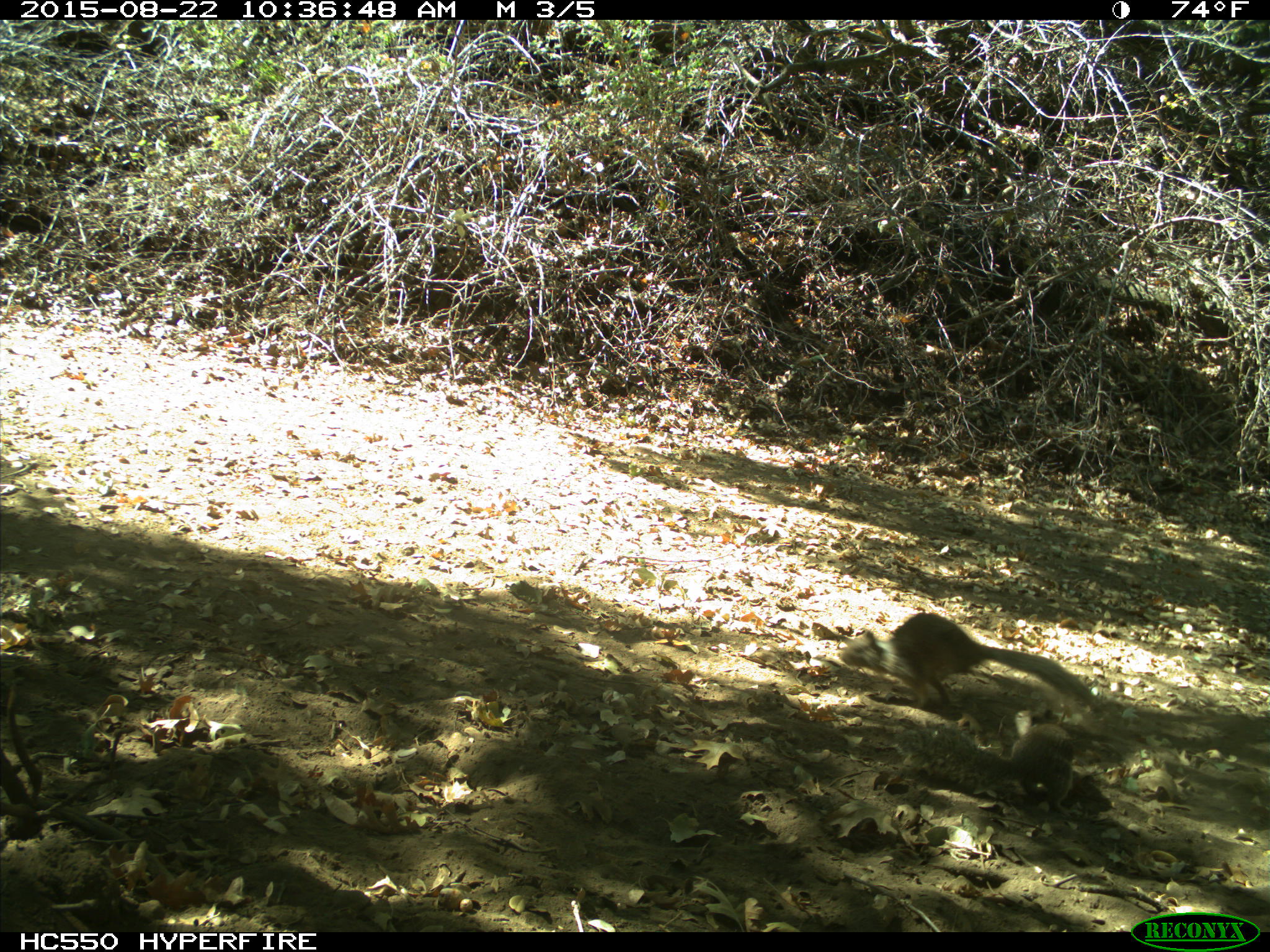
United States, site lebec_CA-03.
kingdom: Animalia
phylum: Chordata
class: Mammalia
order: Rodentia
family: Sciuridae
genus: Otospermophilus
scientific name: Otospermophilus beecheyi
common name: california ground squirrel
Otospermophilus beecheyi (california ground squirrel).